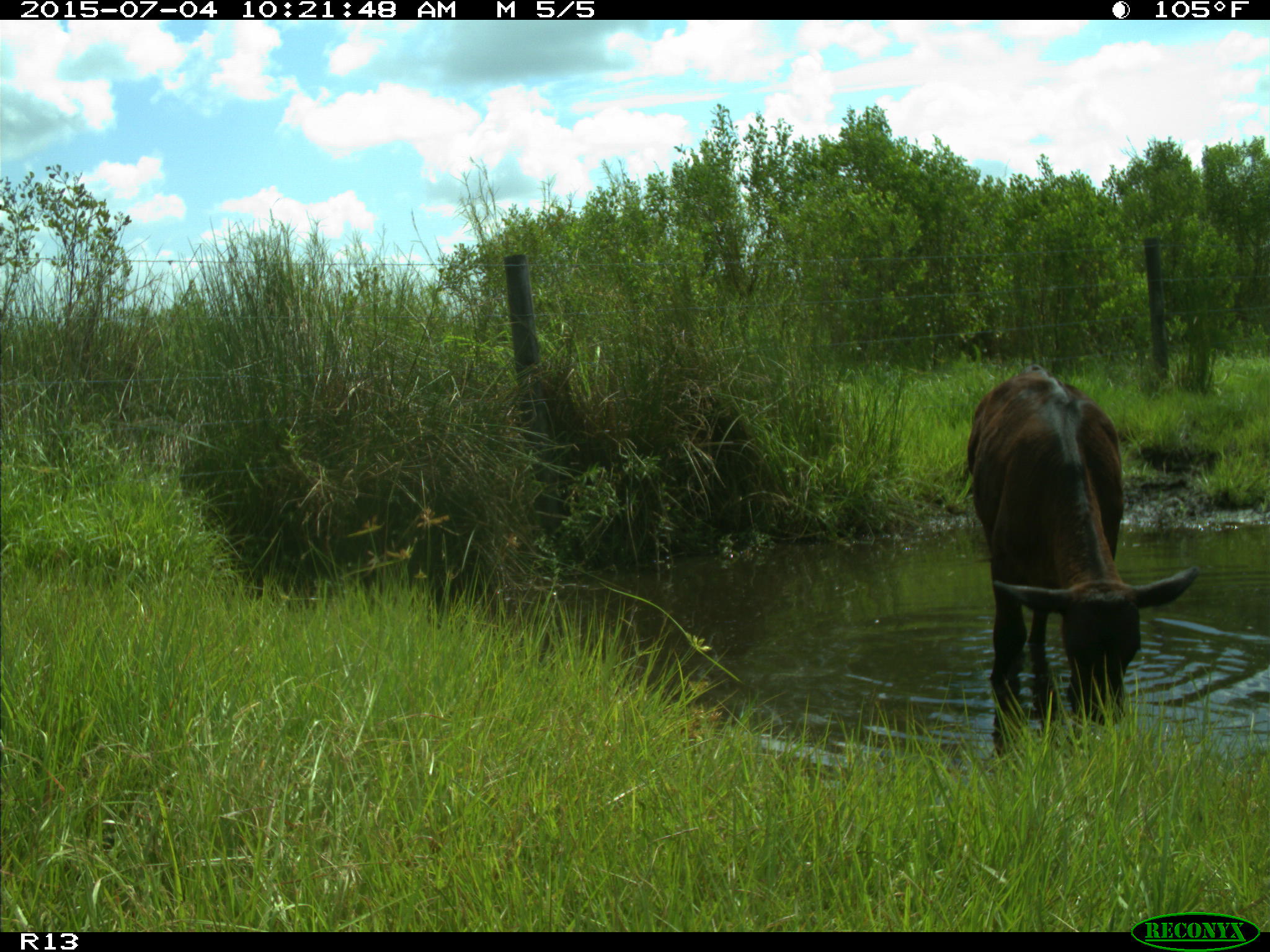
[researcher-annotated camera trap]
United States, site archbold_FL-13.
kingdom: Animalia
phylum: Chordata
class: Mammalia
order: Artiodactyla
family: Bovidae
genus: Bos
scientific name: Bos taurus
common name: domestic cow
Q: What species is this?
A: Bos taurus (domestic cow).